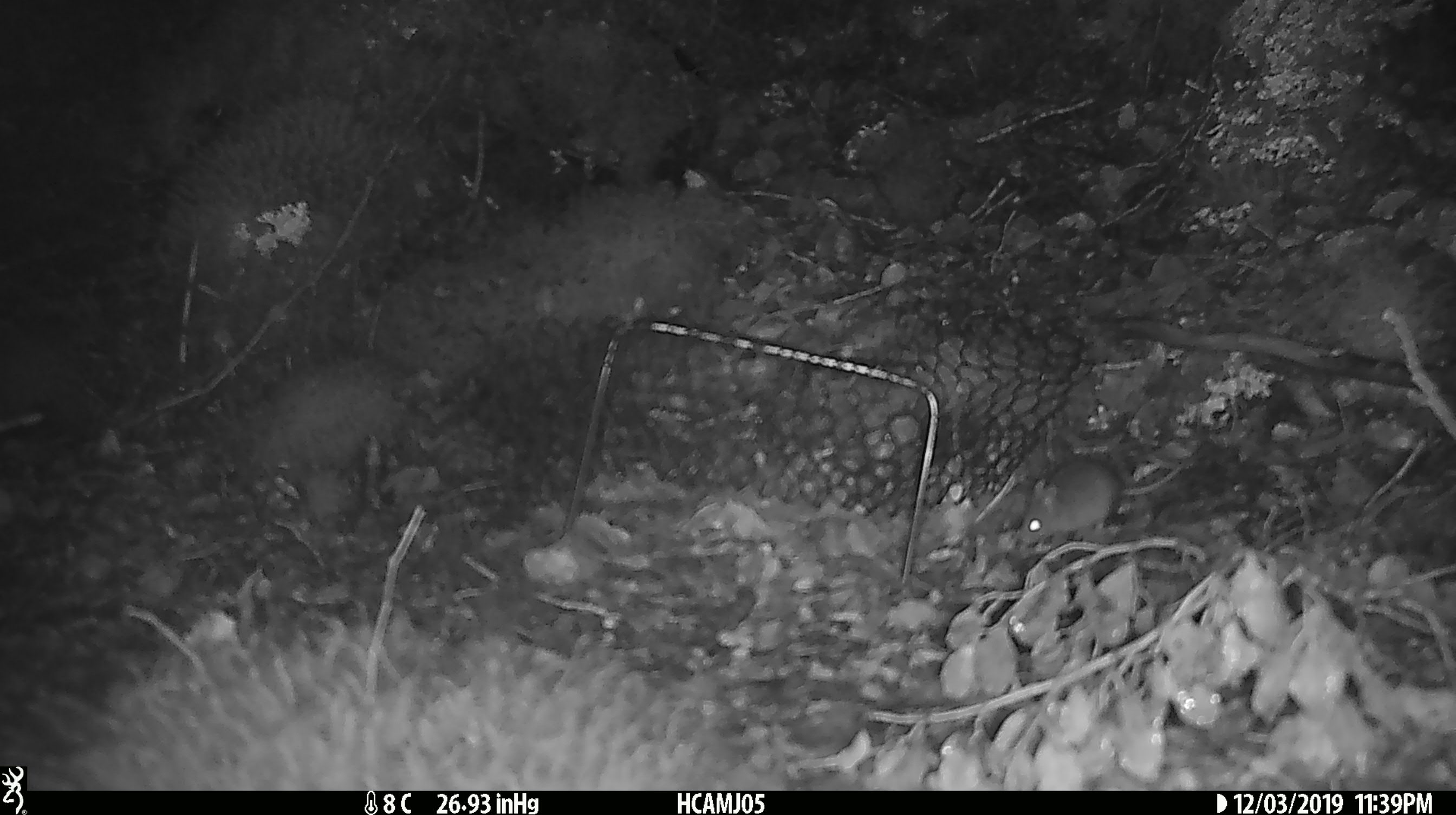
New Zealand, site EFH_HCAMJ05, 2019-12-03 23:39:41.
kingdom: Animalia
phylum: Chordata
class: Mammalia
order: Rodentia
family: Muridae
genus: Mus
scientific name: Mus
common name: mouse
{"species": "mouse (Mus)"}